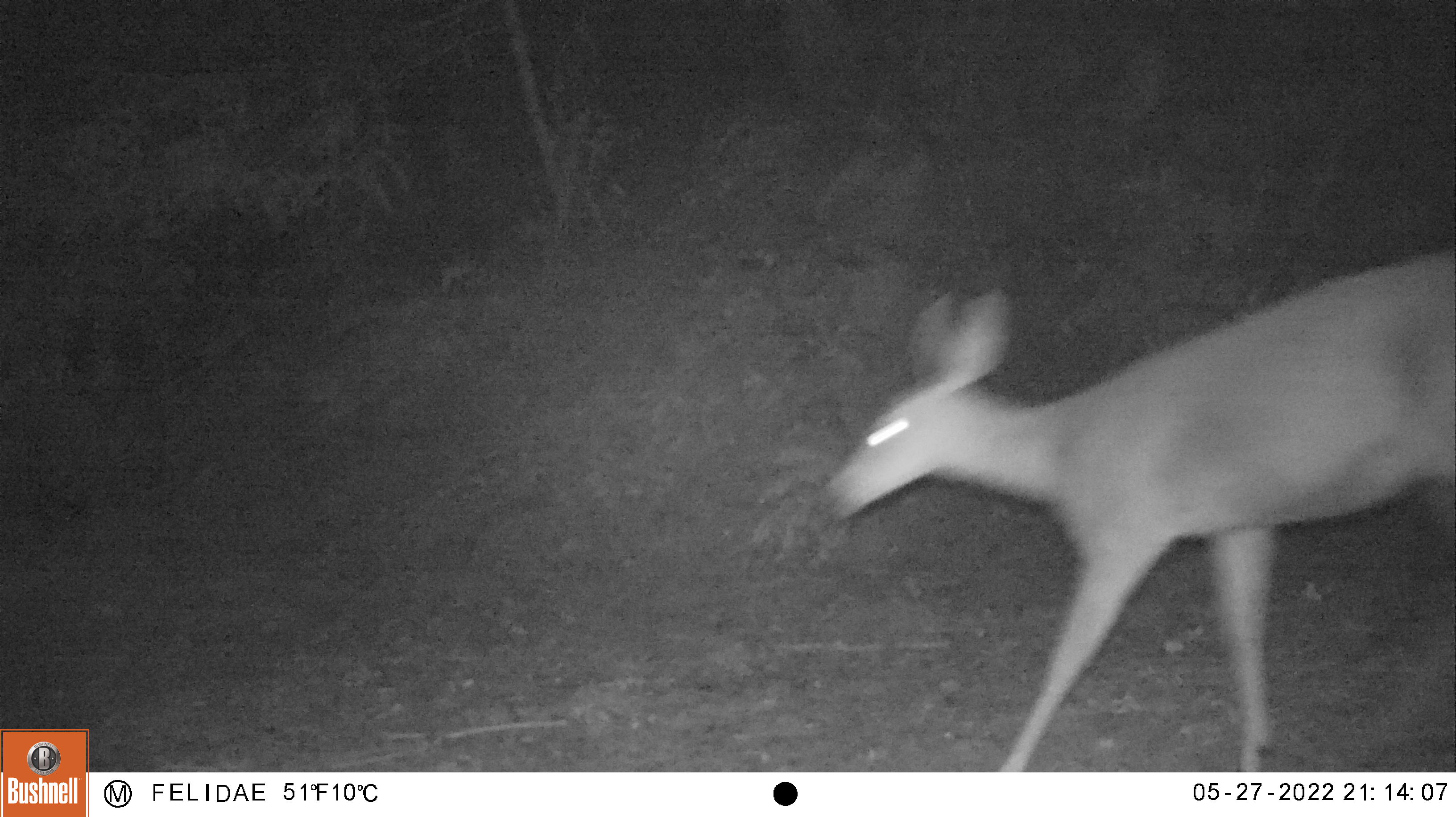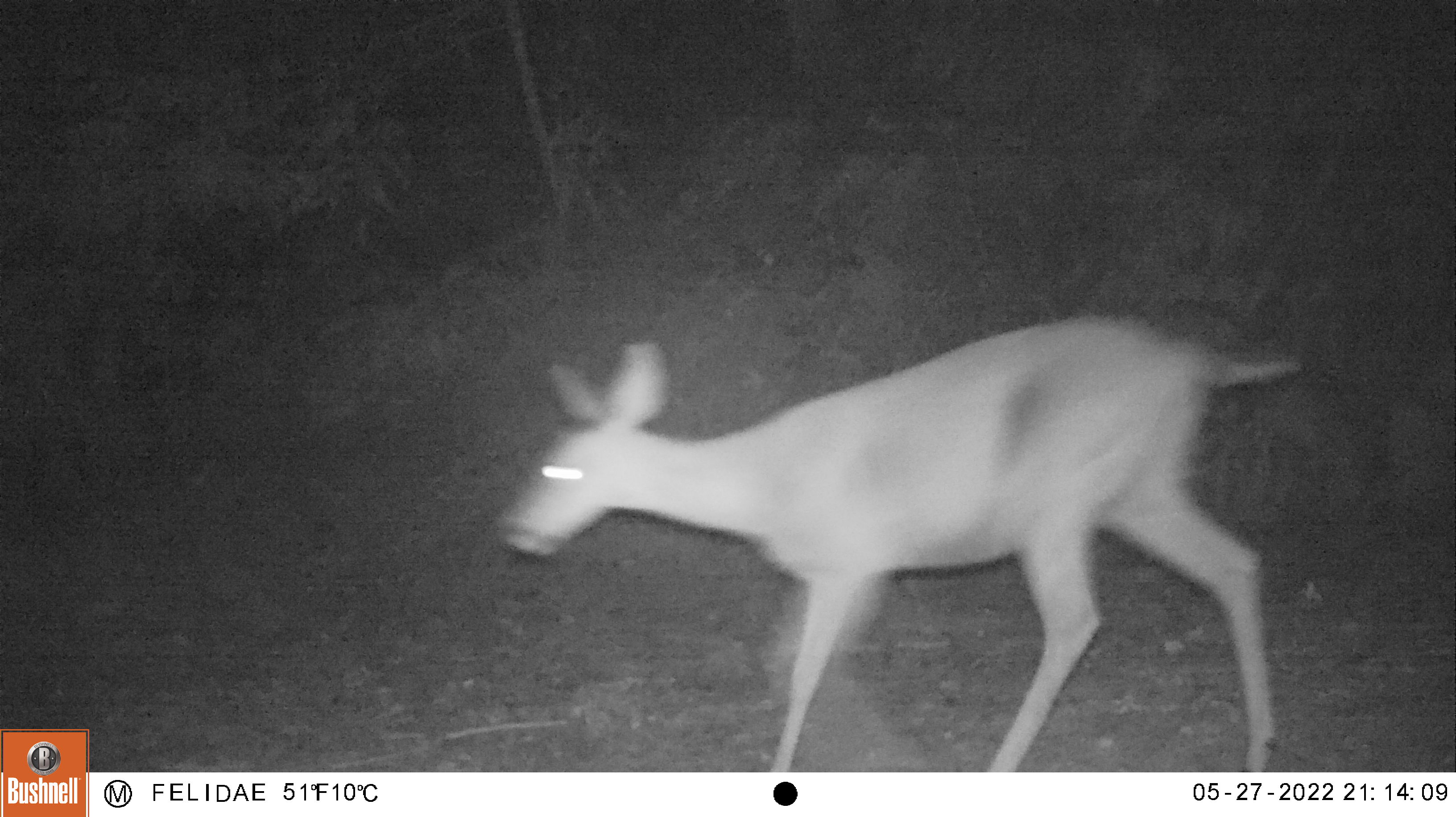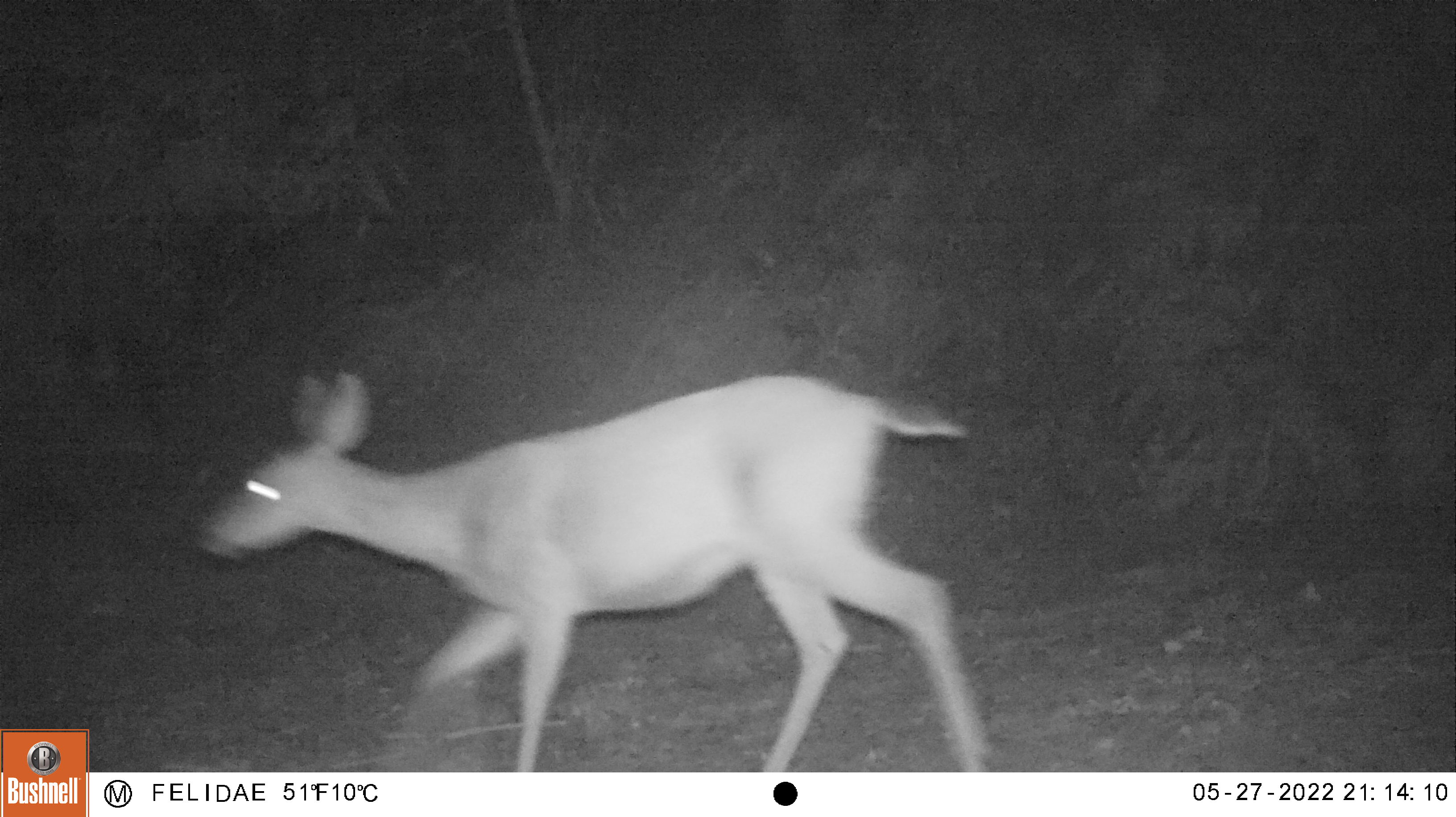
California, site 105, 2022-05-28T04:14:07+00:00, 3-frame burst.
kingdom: Animalia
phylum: Chordata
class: Mammalia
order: Artiodactyla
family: Cervidae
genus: Odocoileus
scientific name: Odocoileus hemionus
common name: mule deer